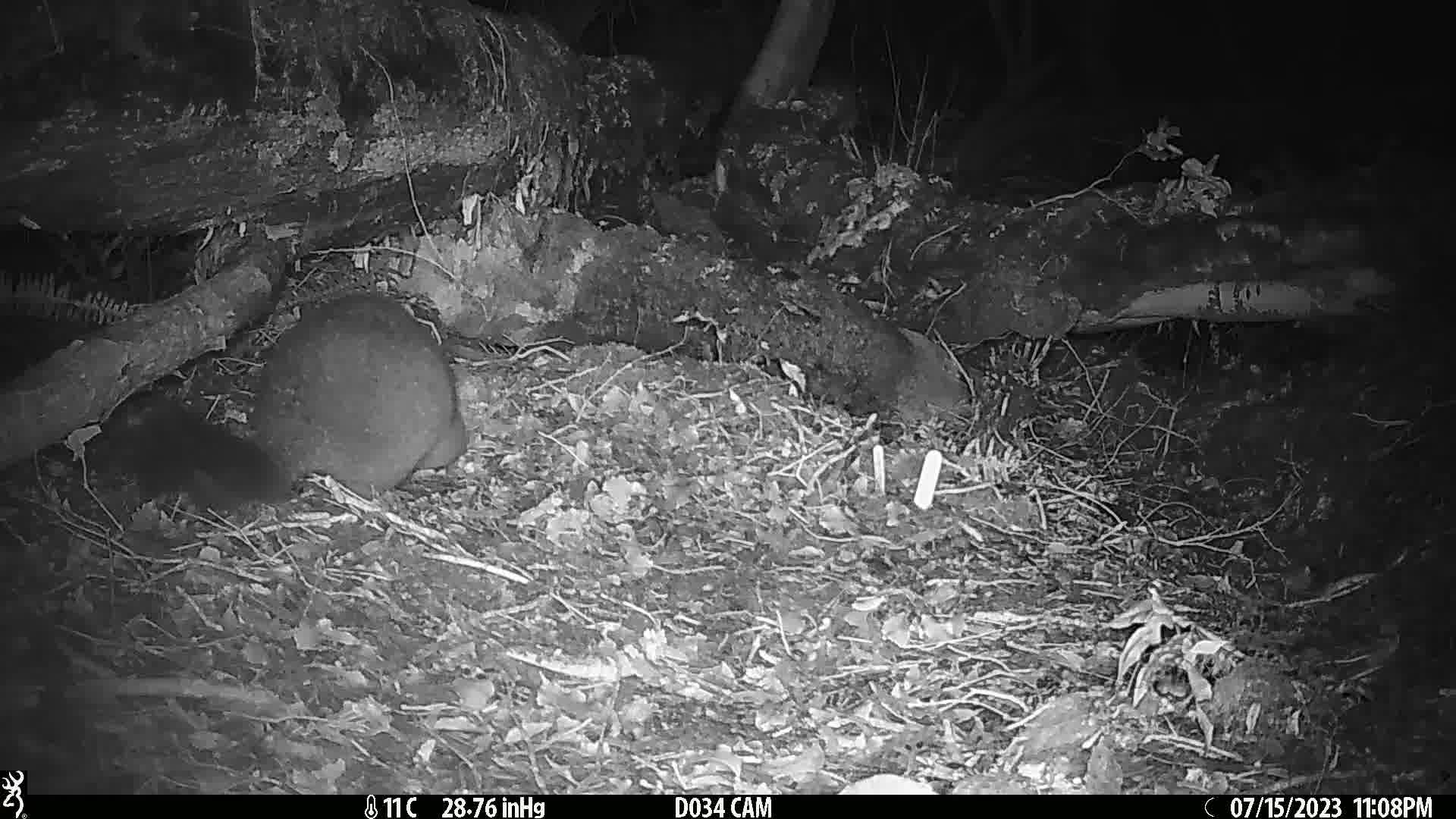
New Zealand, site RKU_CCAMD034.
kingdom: Animalia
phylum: Chordata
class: Mammalia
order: Diprotodontia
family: Phalangeridae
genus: Trichosurus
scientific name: Trichosurus vulpecula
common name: common brushtail possum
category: possum